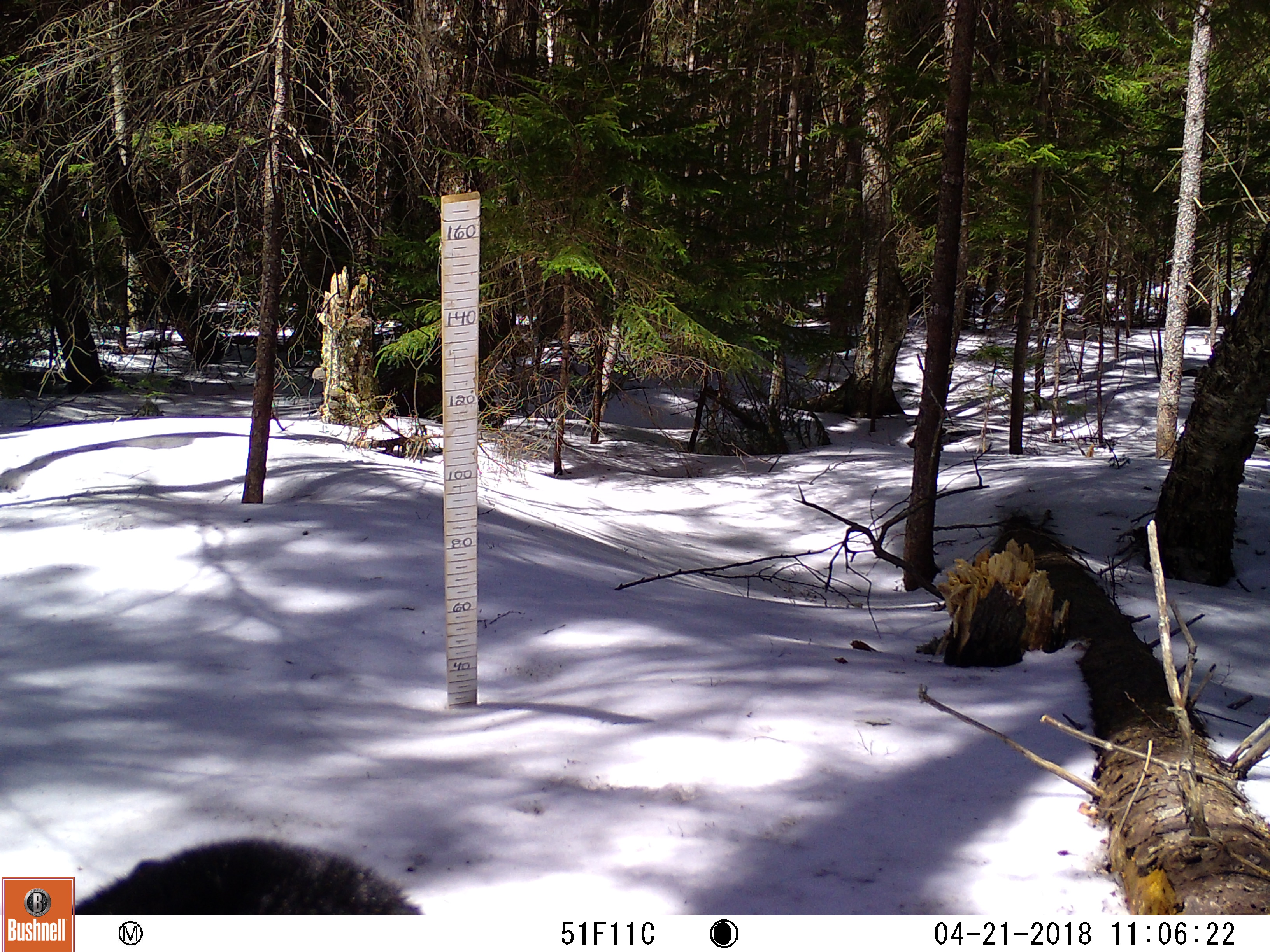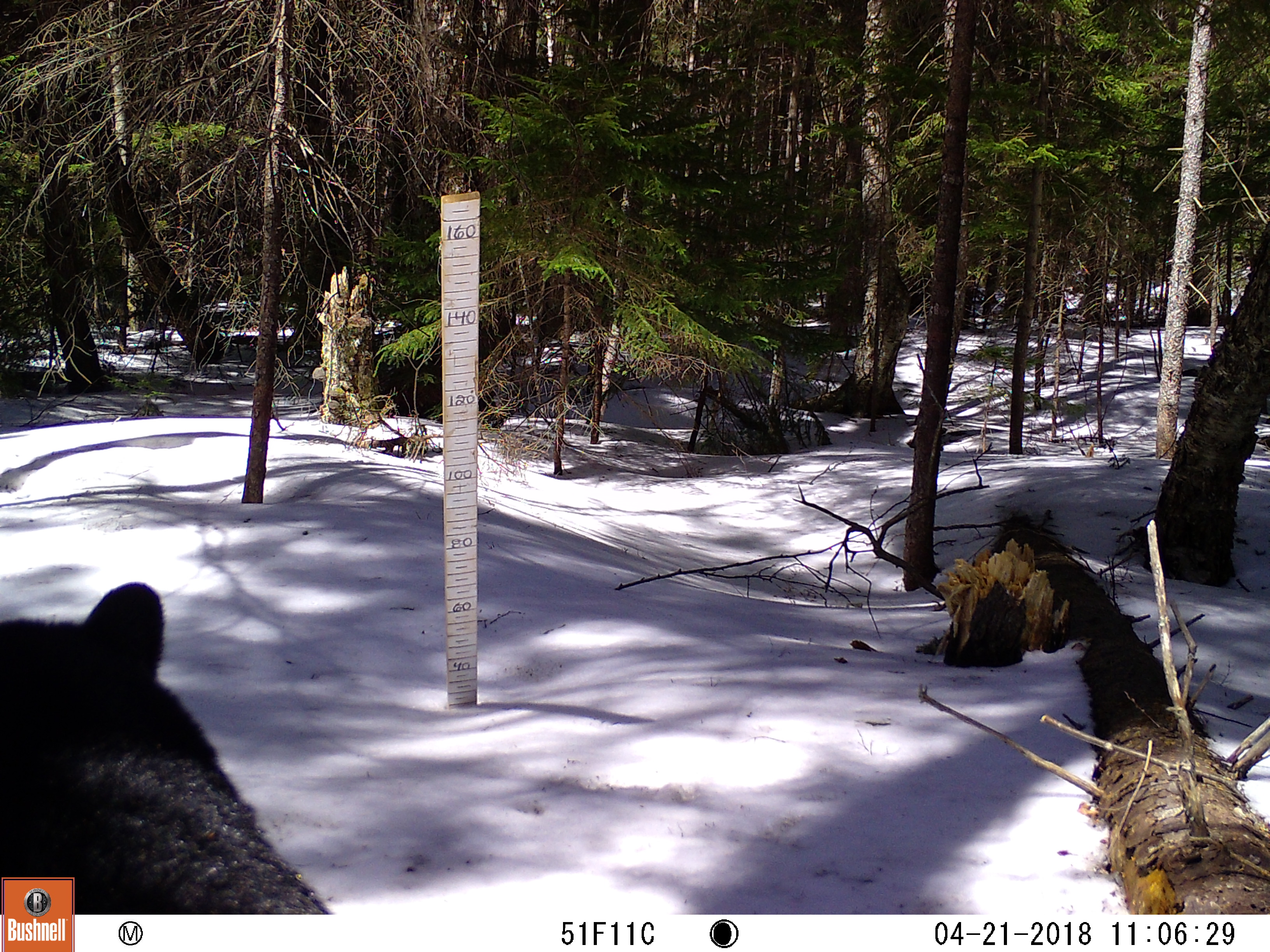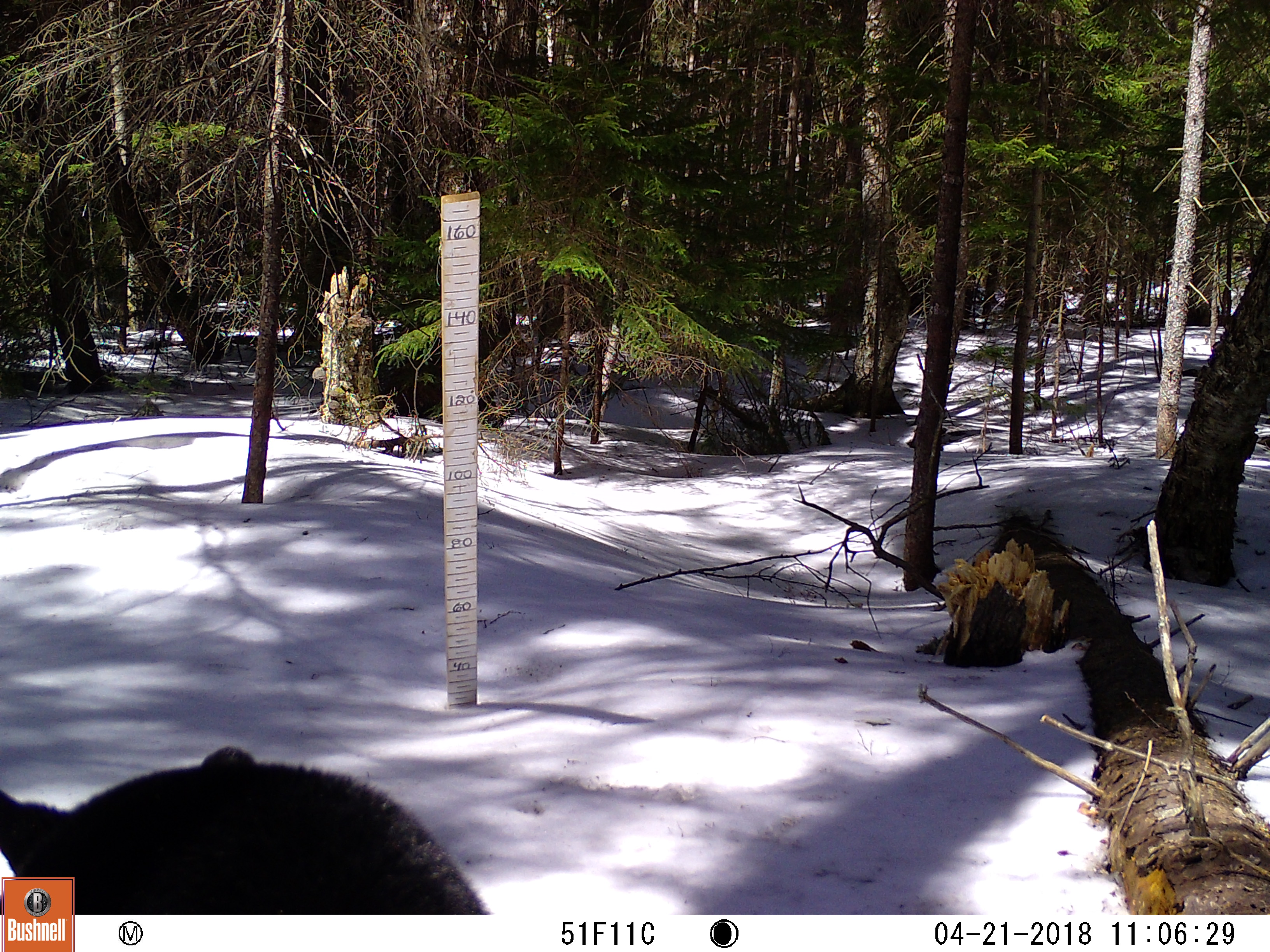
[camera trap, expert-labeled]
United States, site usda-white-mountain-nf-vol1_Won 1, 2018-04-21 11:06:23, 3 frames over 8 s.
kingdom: Animalia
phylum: Chordata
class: Mammalia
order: Carnivora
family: Ursidae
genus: Ursus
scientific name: Ursus americanus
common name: black bear